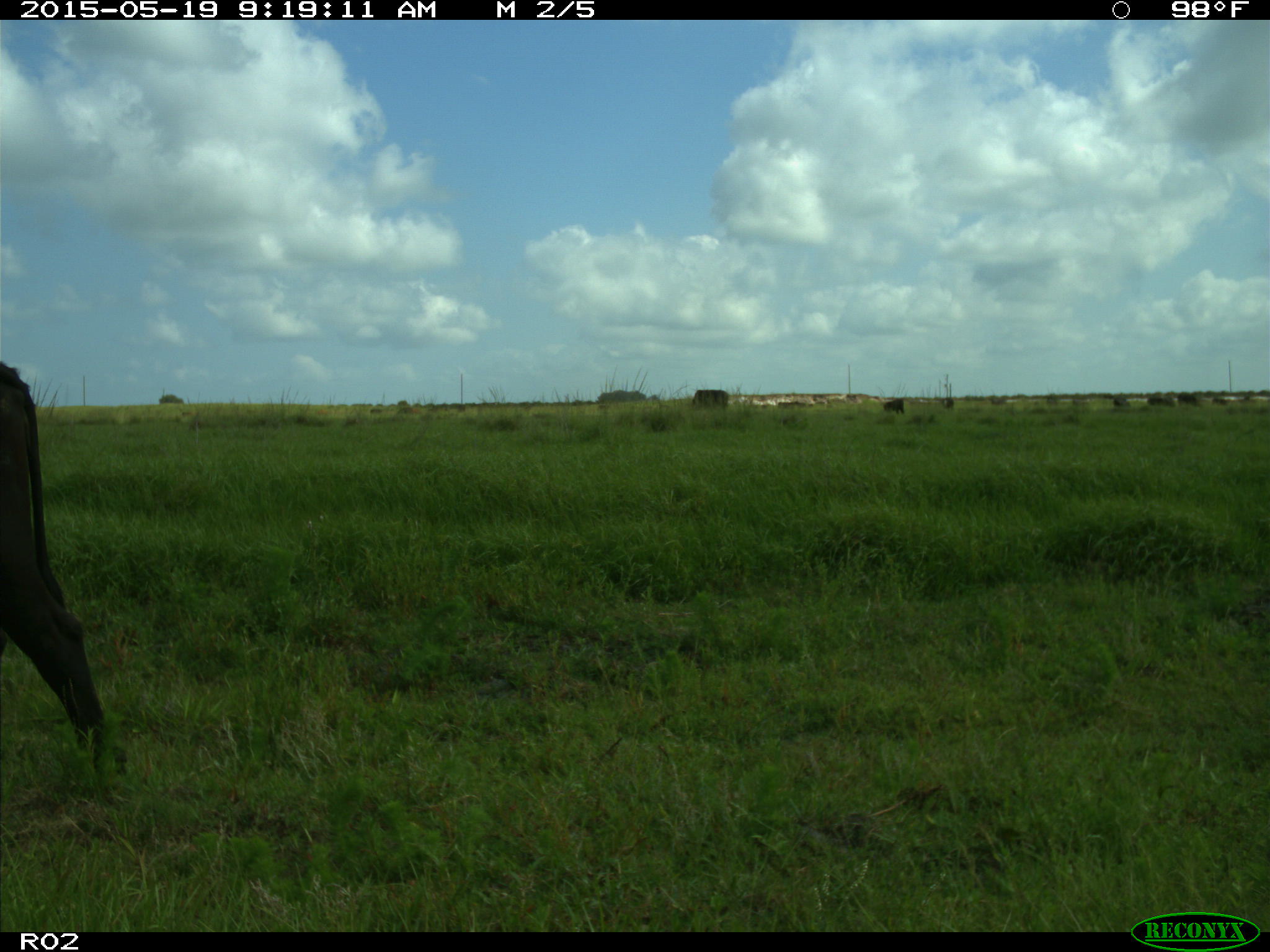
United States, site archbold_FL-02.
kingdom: Animalia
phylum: Chordata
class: Mammalia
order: Artiodactyla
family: Bovidae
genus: Bos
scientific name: Bos taurus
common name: domestic cow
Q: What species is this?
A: Bos taurus (domestic cow).